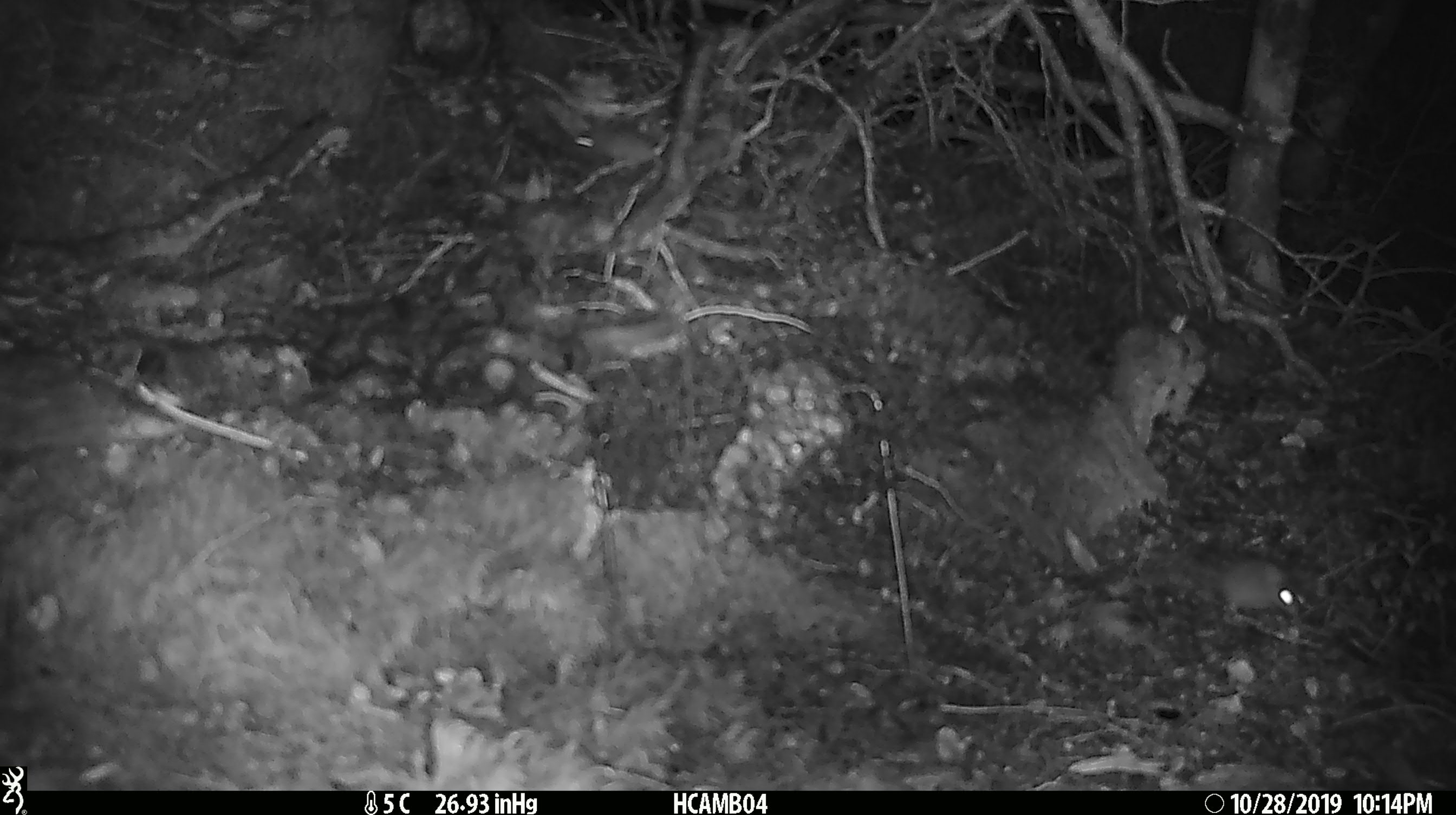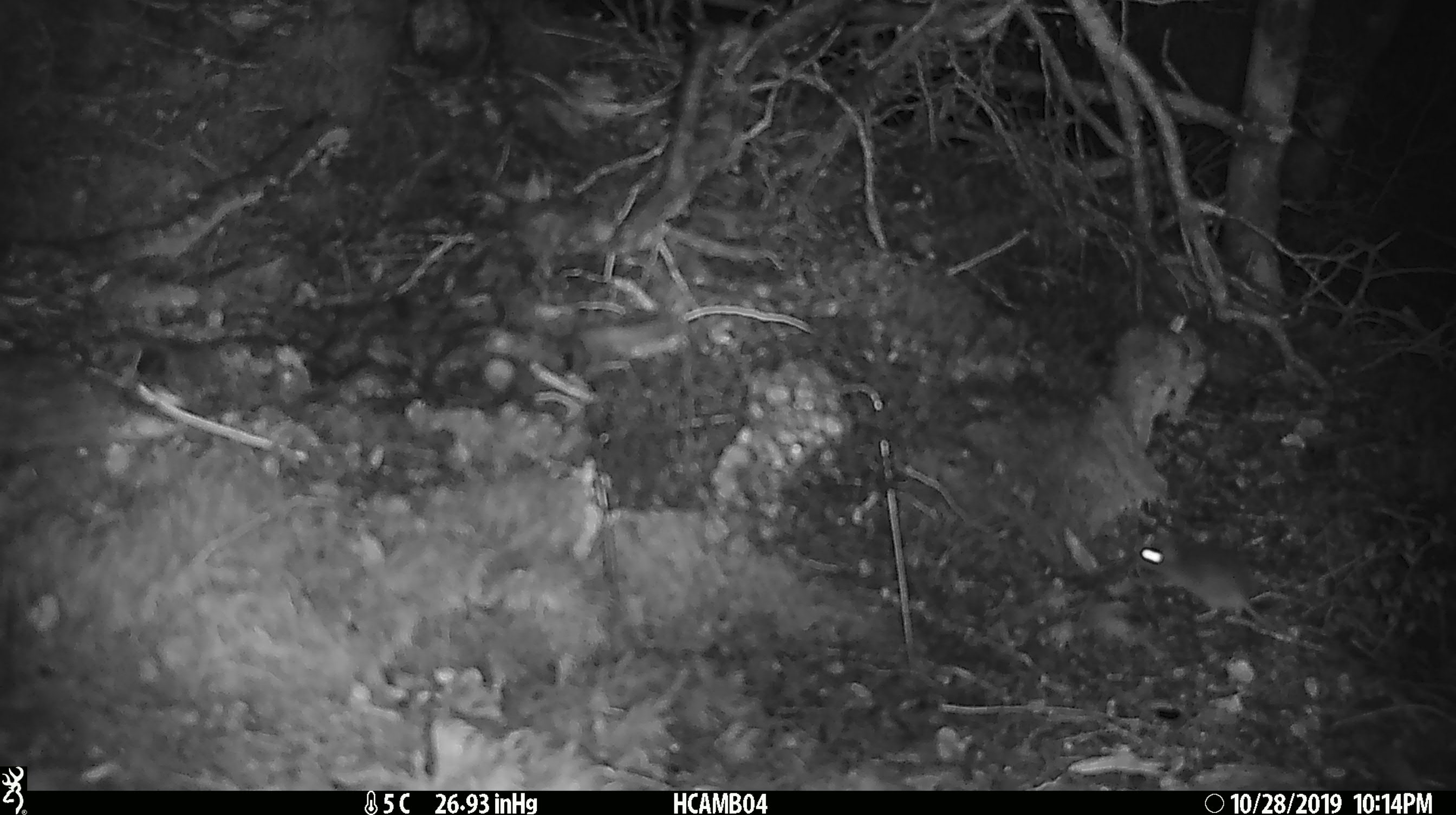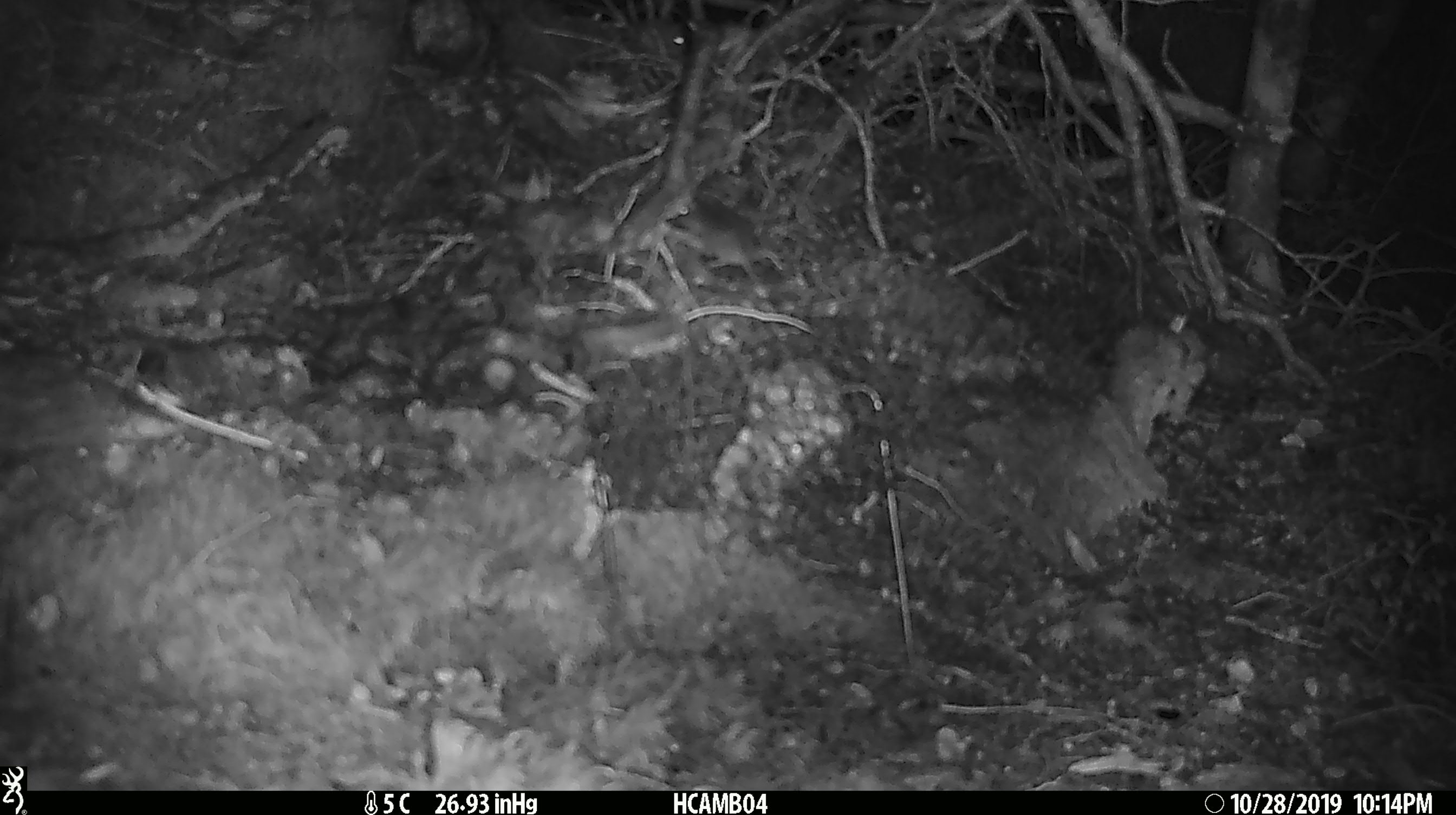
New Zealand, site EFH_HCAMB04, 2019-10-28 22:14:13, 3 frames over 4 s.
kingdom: Animalia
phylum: Chordata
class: Mammalia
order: Rodentia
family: Muridae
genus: Mus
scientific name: Mus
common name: mouse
Mouse (Mus).